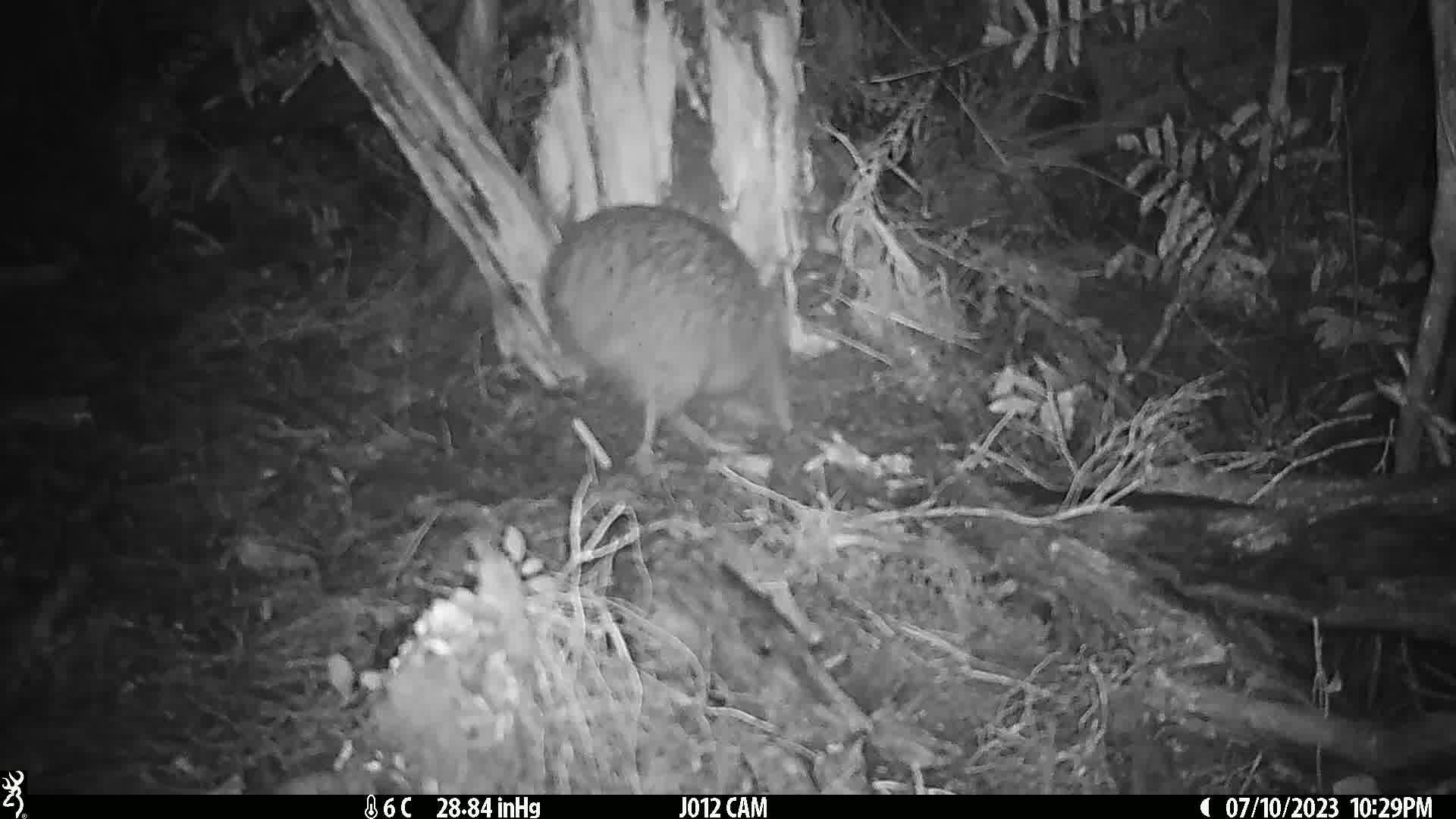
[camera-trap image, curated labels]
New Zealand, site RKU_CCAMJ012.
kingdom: Animalia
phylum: Chordata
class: Aves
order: Apterygiformes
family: Apterygidae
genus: Apteryx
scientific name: Apteryx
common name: kiwi